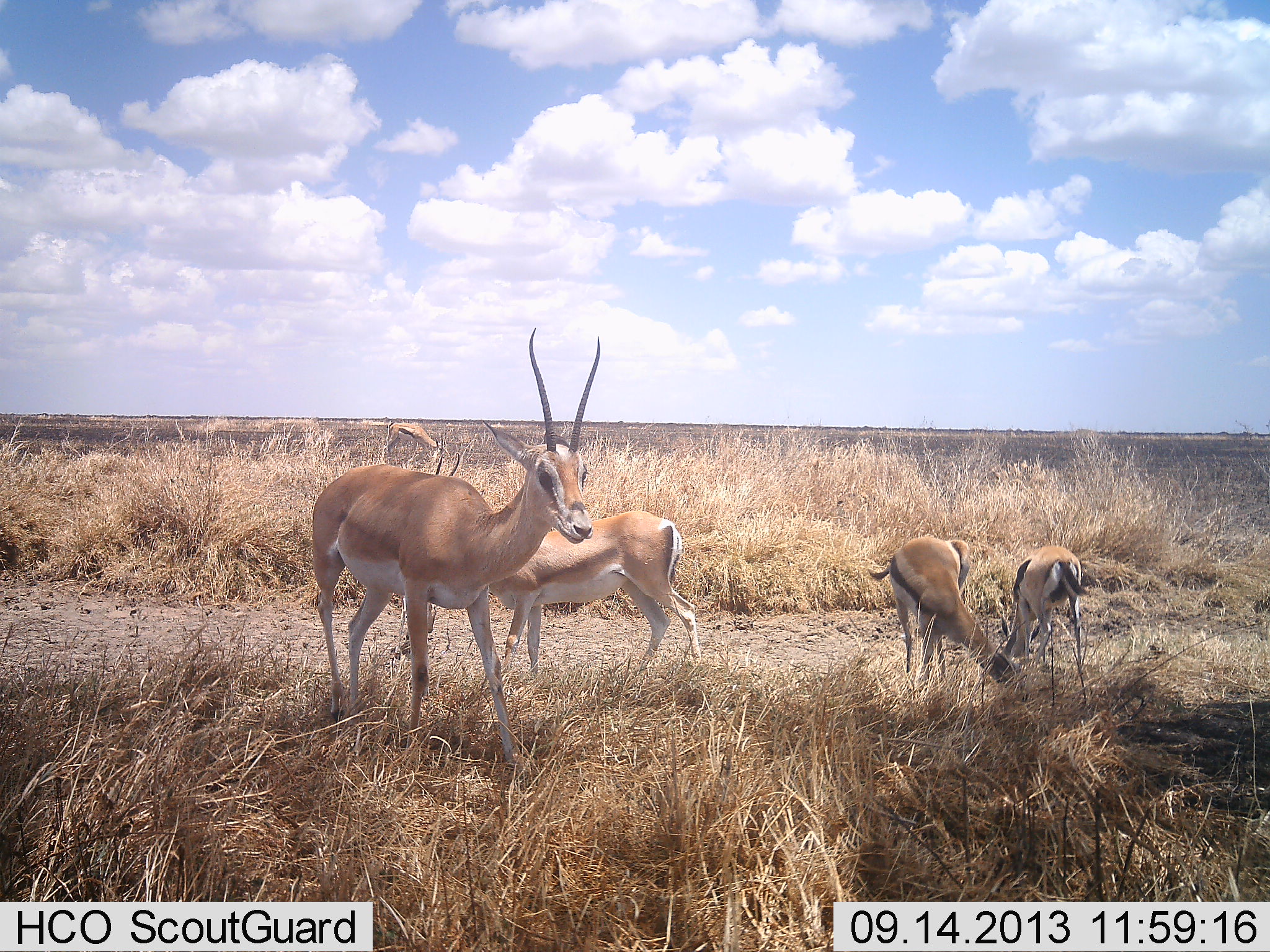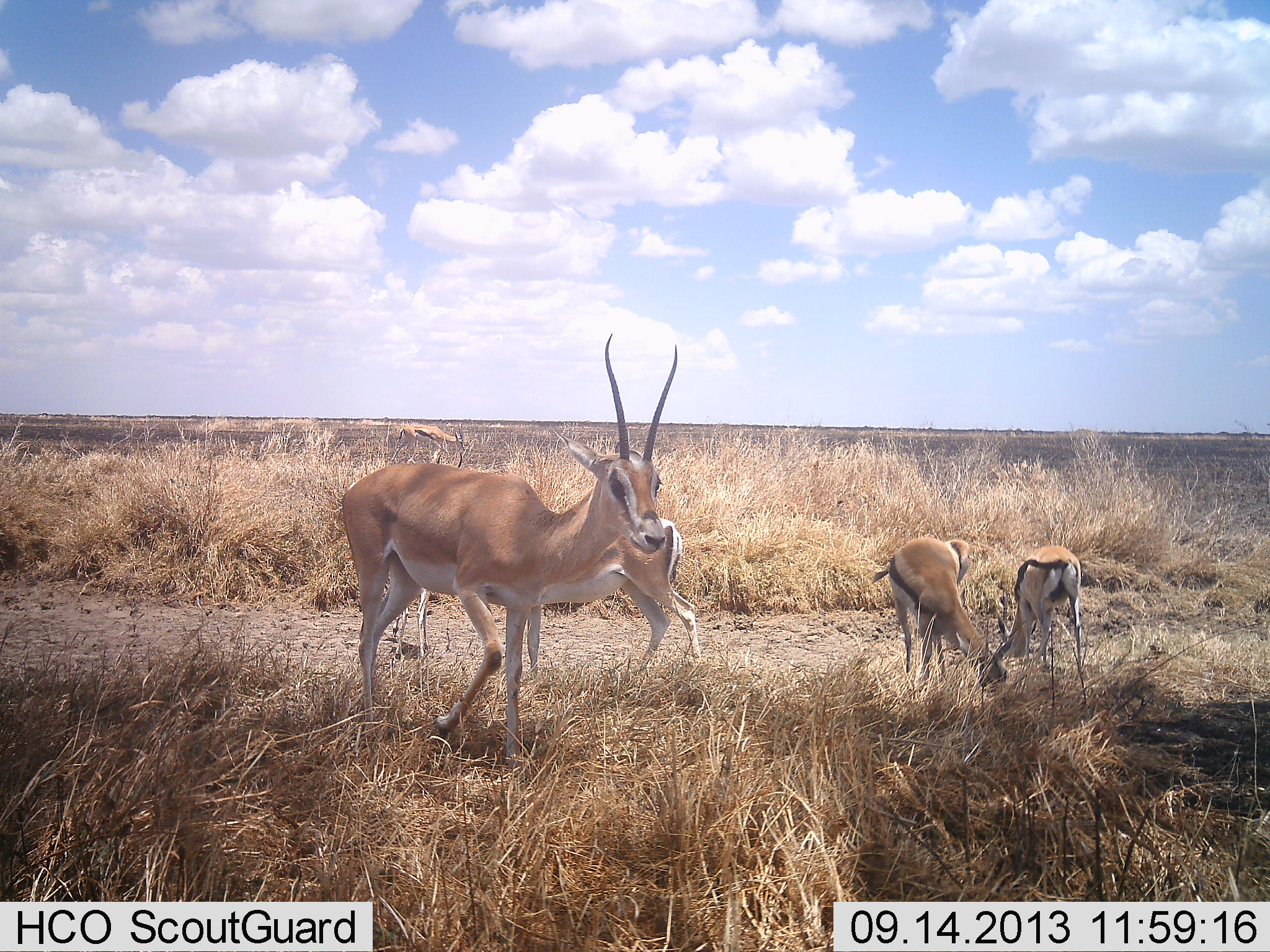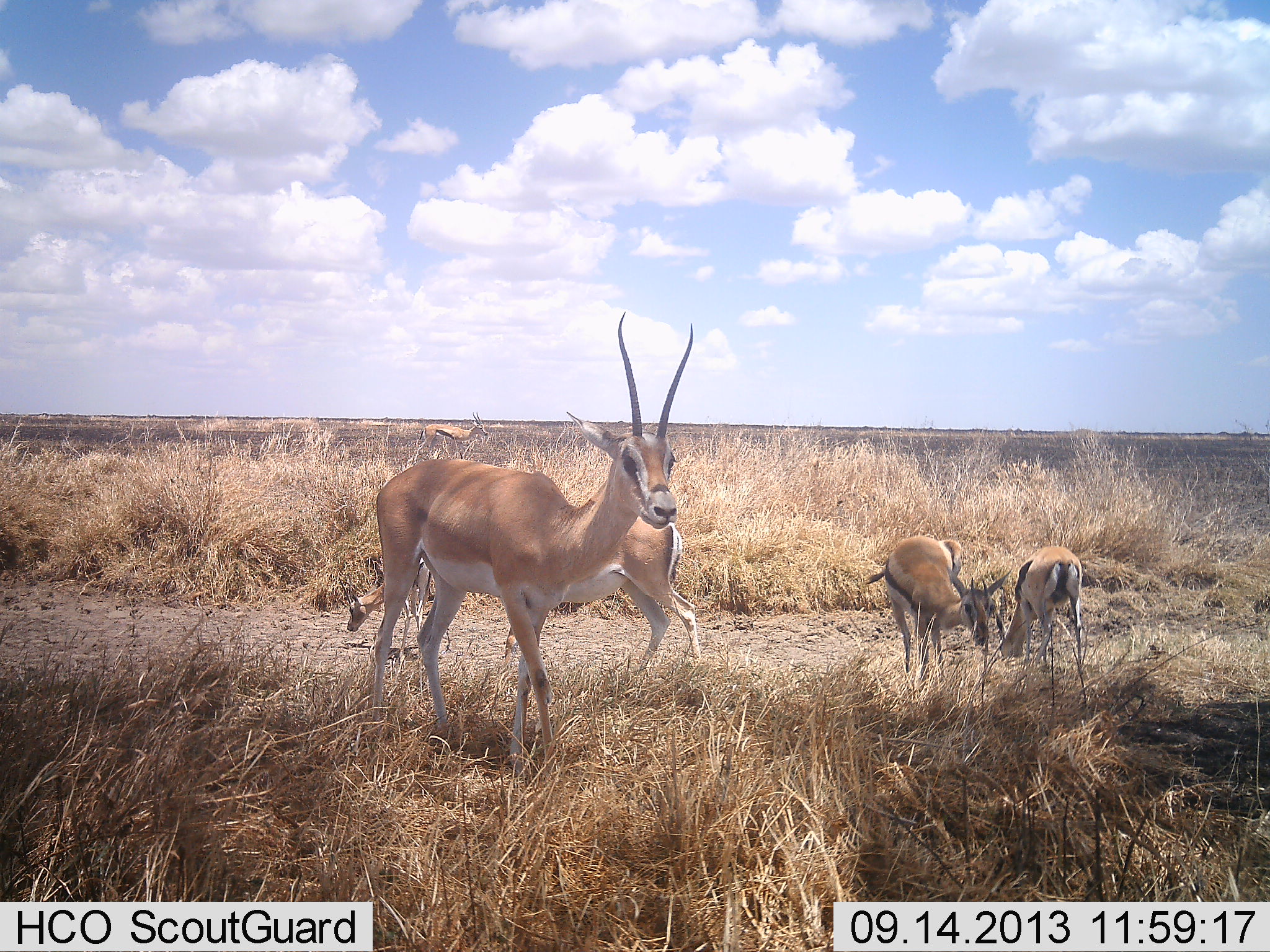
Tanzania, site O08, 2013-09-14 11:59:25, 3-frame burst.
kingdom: Animalia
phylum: Chordata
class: Mammalia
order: Artiodactyla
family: Bovidae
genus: Eudorcas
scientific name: Eudorcas thomsonii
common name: thomson's gazelle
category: gazellethomsons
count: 3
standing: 41%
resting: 6%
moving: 35%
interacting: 0%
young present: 6%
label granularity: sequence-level